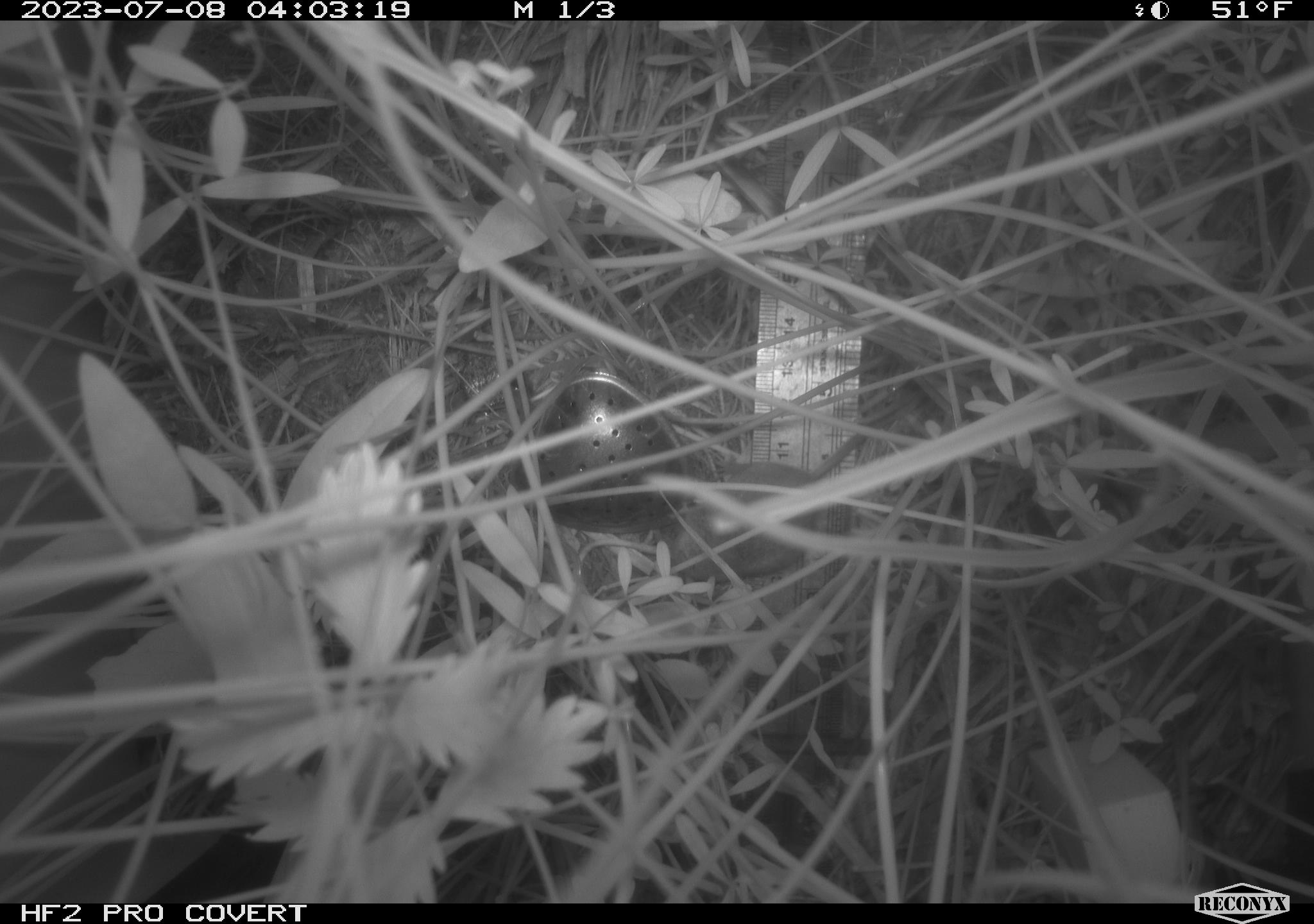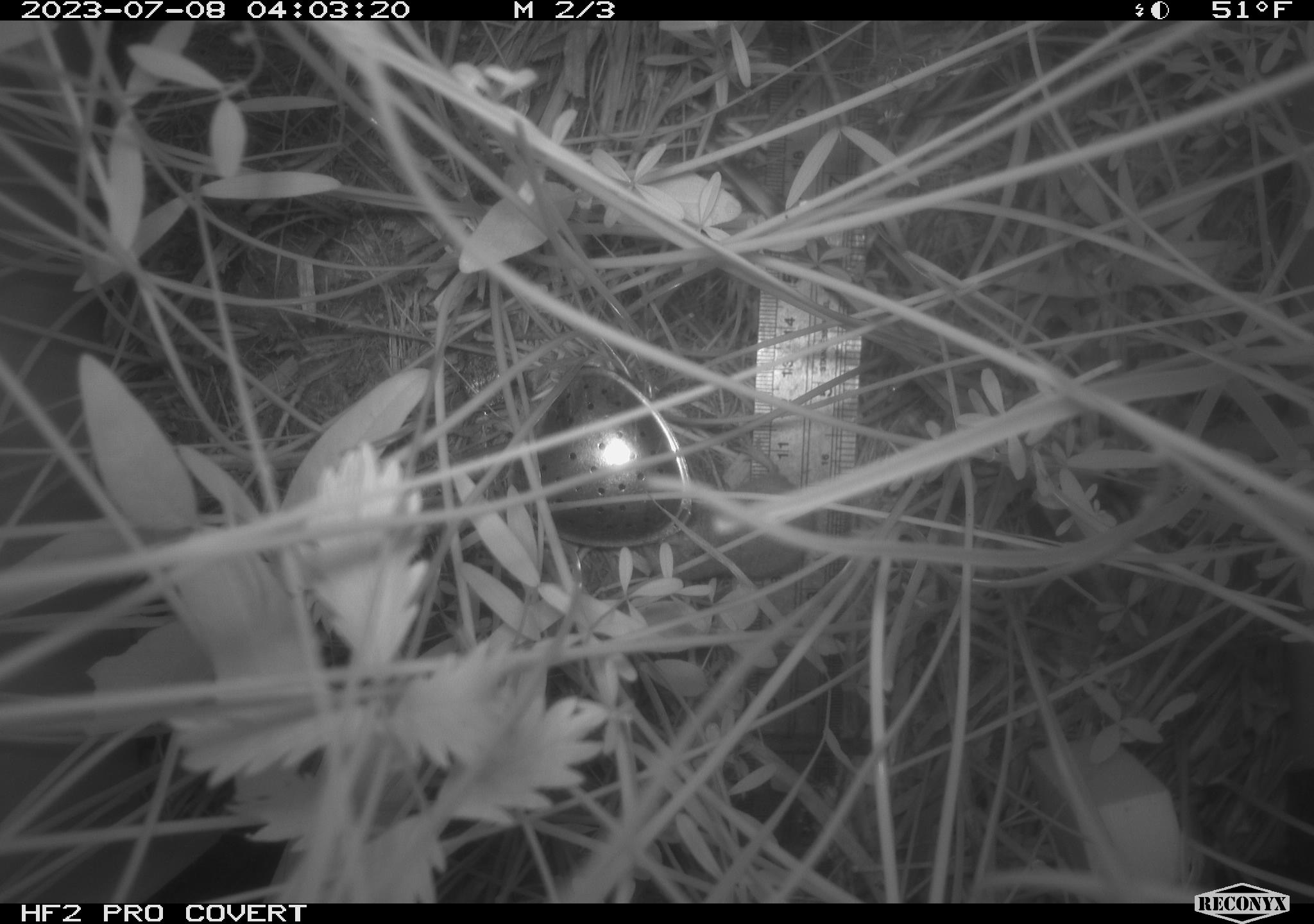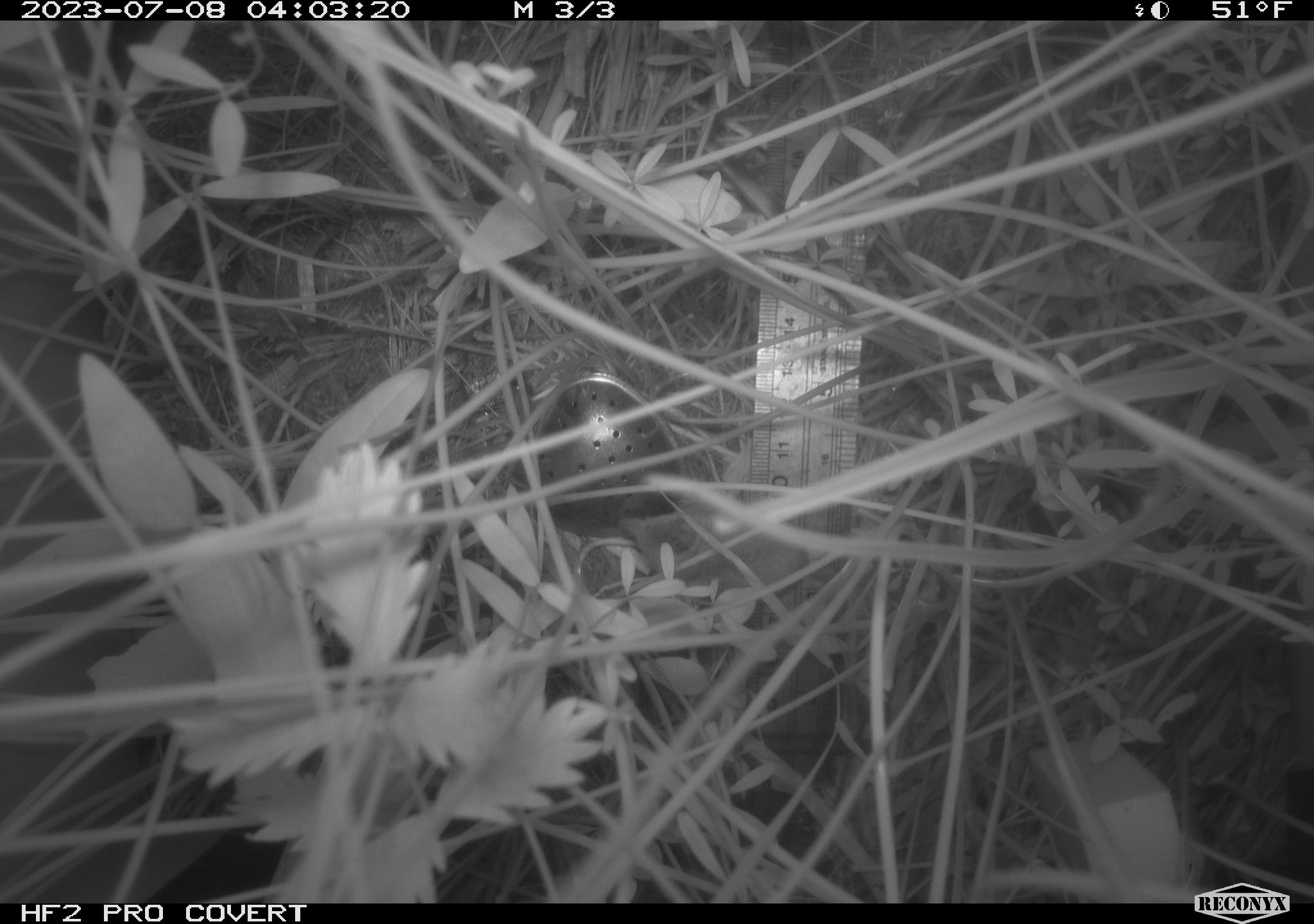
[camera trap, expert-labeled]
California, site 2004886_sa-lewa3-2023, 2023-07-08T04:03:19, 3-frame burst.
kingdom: Animalia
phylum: Chordata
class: Mammalia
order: Eulipotyphla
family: Soricidae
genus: Sorex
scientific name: Sorex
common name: long-tailed shrew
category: sorex species